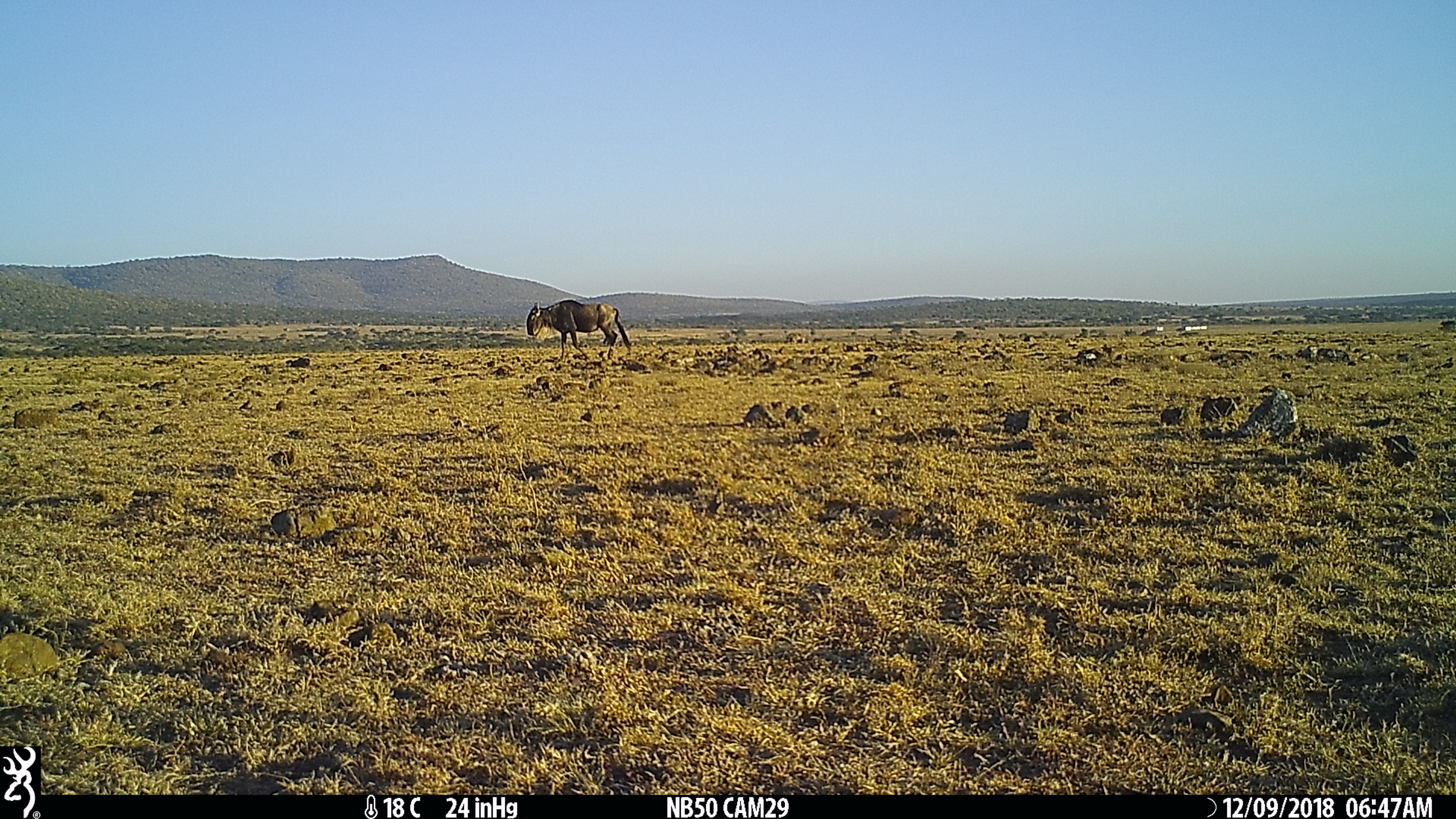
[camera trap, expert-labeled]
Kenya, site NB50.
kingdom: Animalia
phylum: Chordata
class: Mammalia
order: Artiodactyla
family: Bovidae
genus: Connochaetes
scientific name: Connochaetes taurinus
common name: blue wildebeest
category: wildebeest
Wildebeest (blue wildebeest) (Connochaetes taurinus).